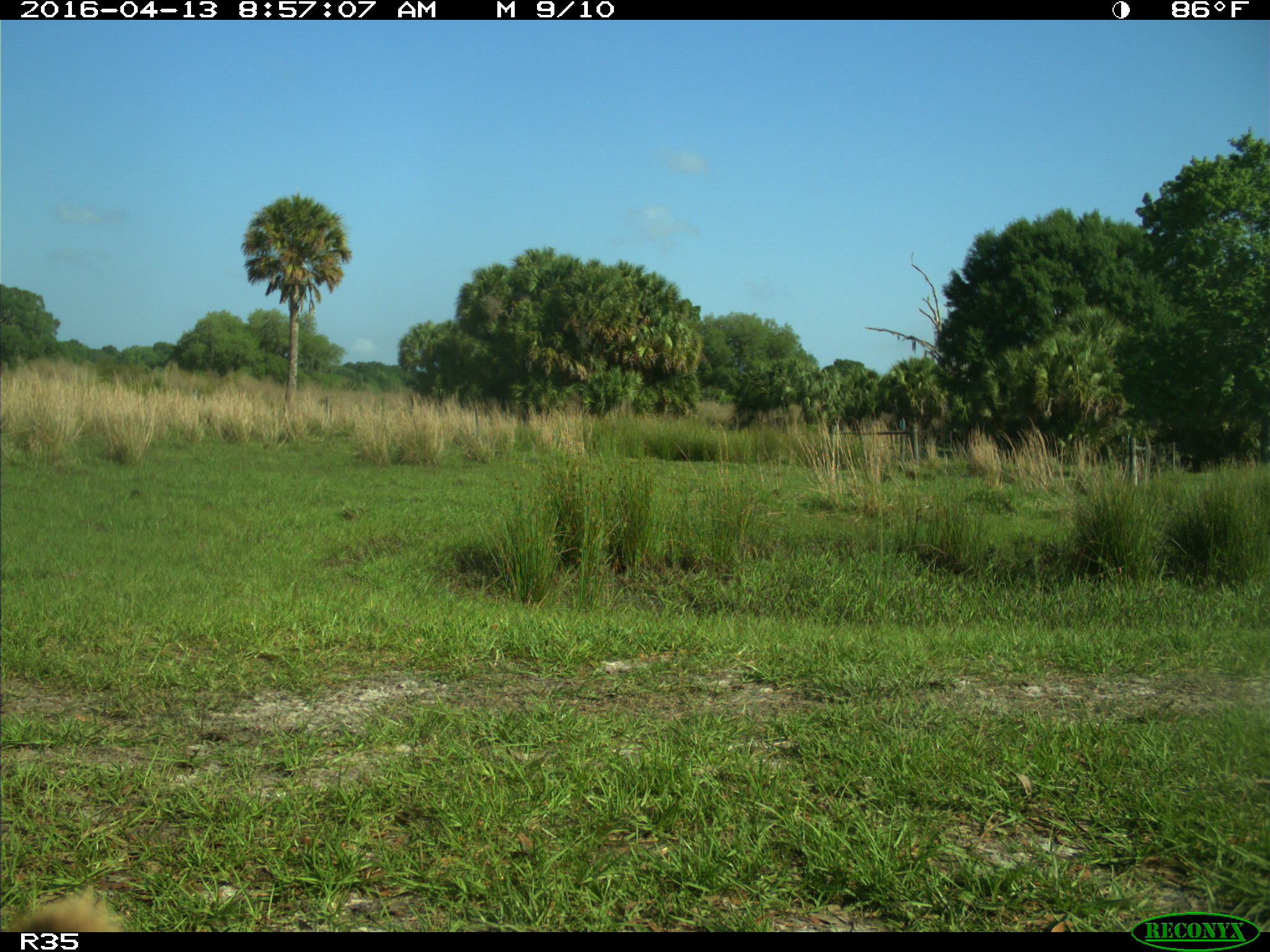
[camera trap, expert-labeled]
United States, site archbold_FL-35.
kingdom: Animalia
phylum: Chordata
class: Mammalia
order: Artiodactyla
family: Bovidae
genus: Bos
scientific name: Bos taurus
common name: domestic cow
Bos taurus (domestic cow).